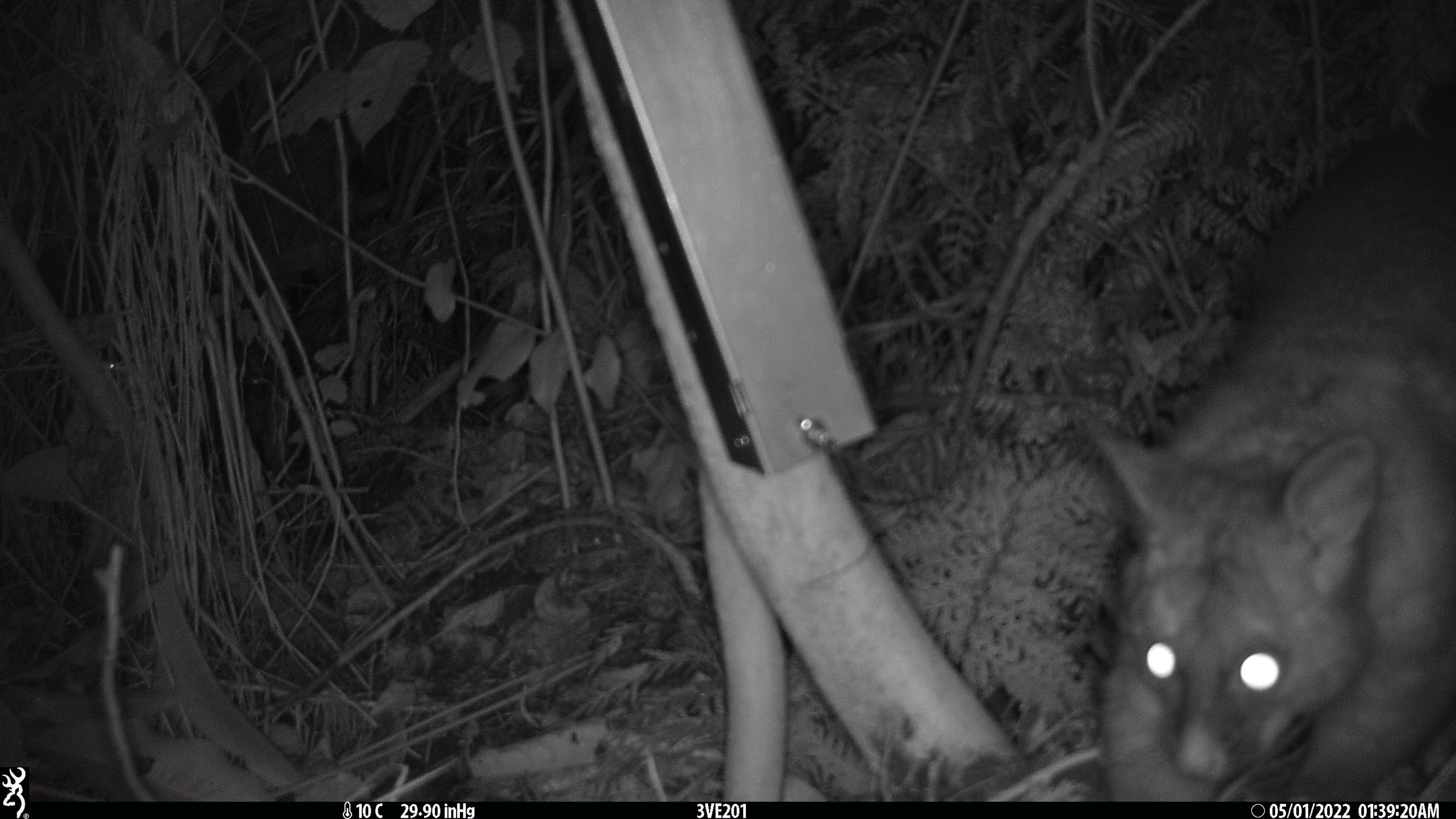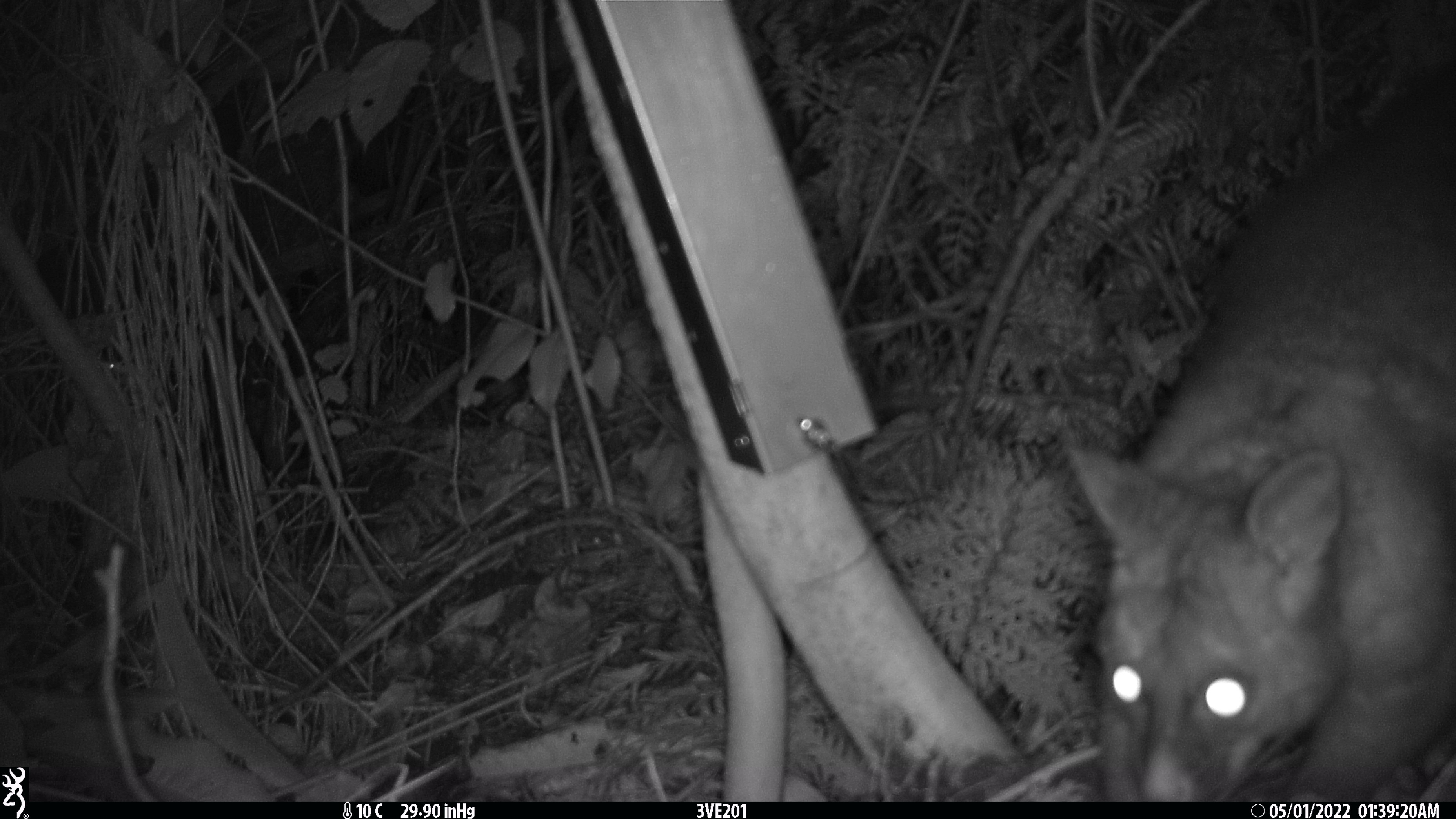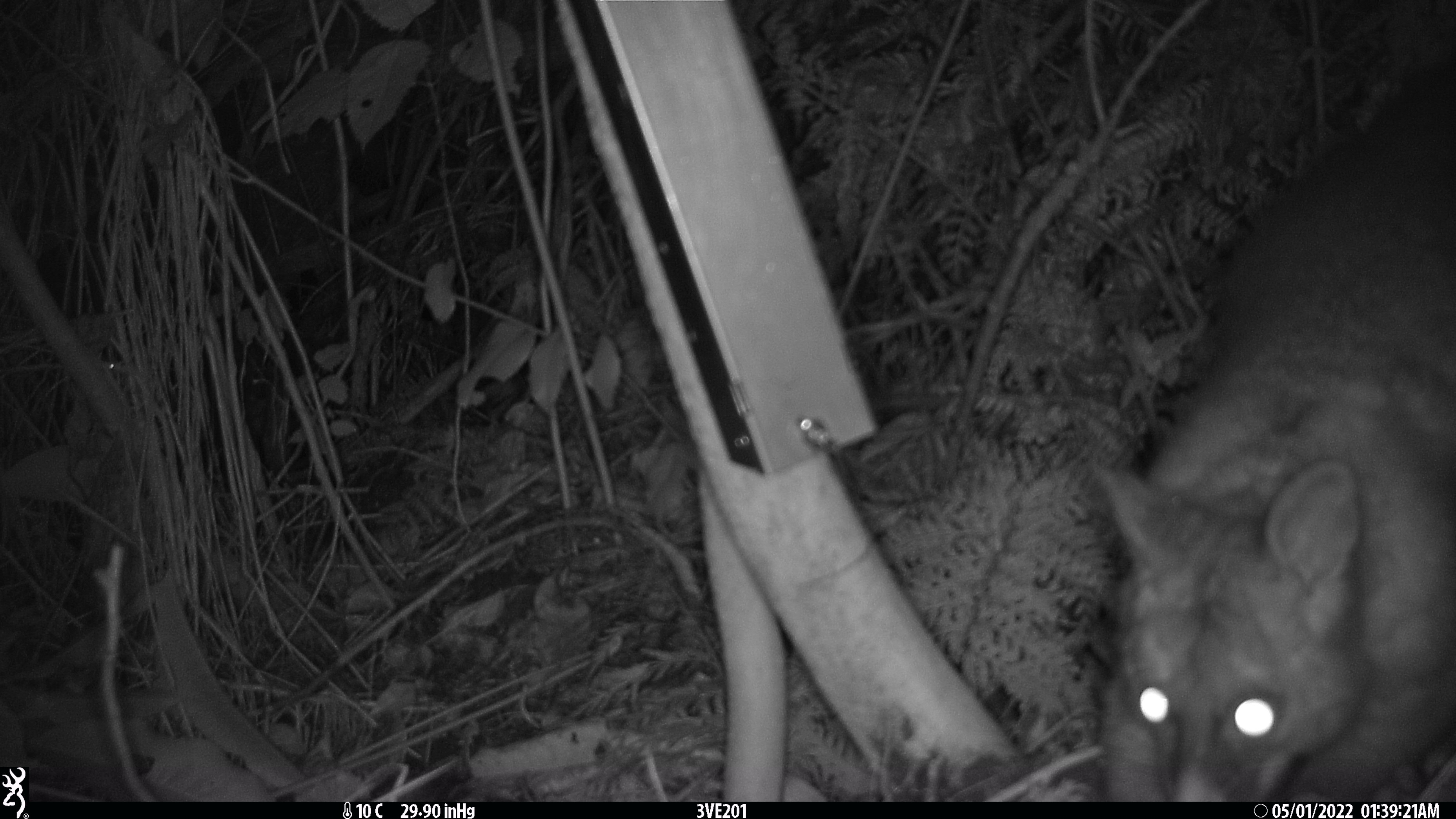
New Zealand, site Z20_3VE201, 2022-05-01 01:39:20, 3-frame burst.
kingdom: Animalia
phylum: Chordata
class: Mammalia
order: Diprotodontia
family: Phalangeridae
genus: Trichosurus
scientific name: Trichosurus vulpecula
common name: common brushtail possum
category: possum